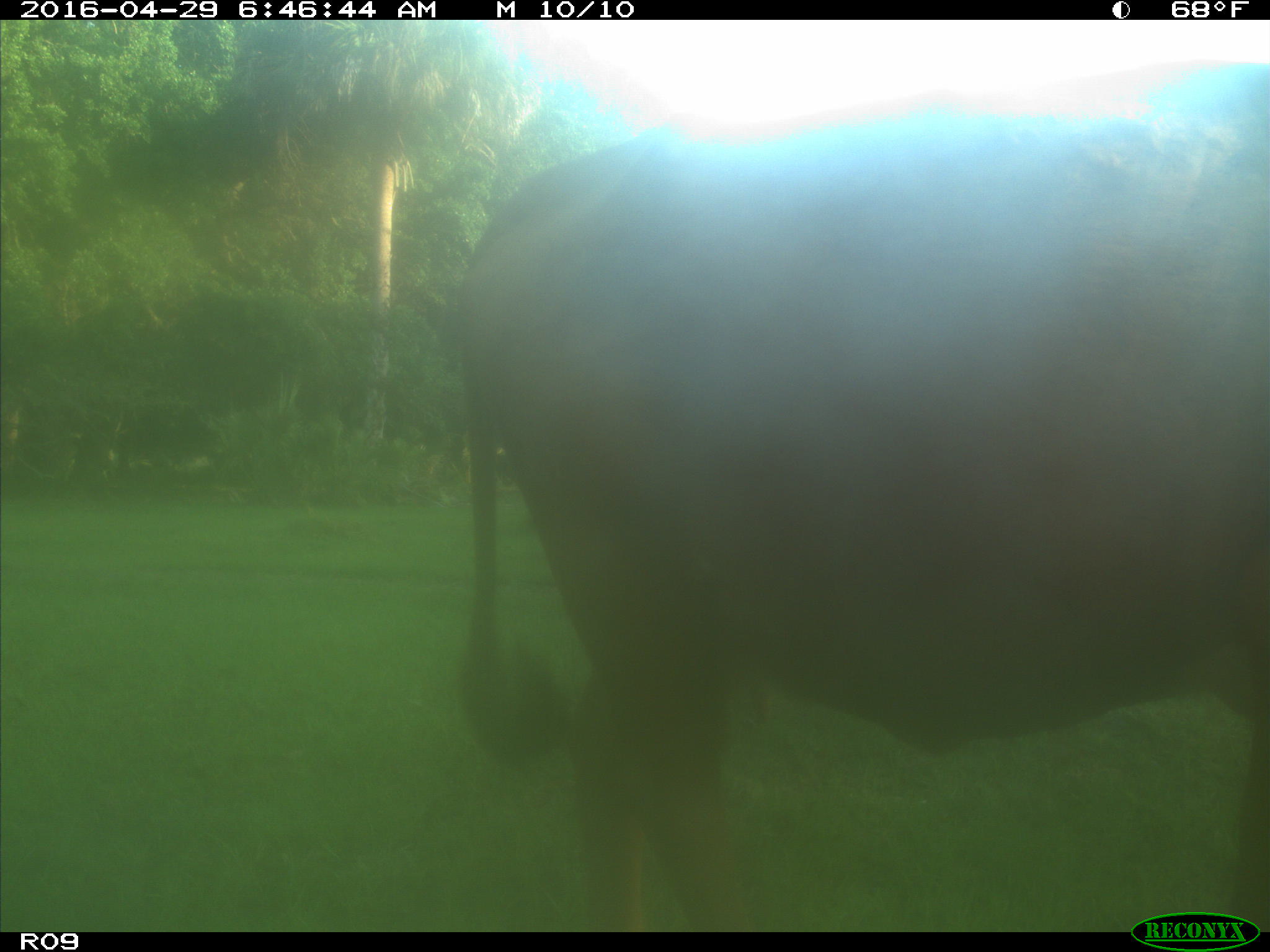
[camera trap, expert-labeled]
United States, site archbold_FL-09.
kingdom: Animalia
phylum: Chordata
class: Mammalia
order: Artiodactyla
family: Bovidae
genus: Bos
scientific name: Bos taurus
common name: domestic cow